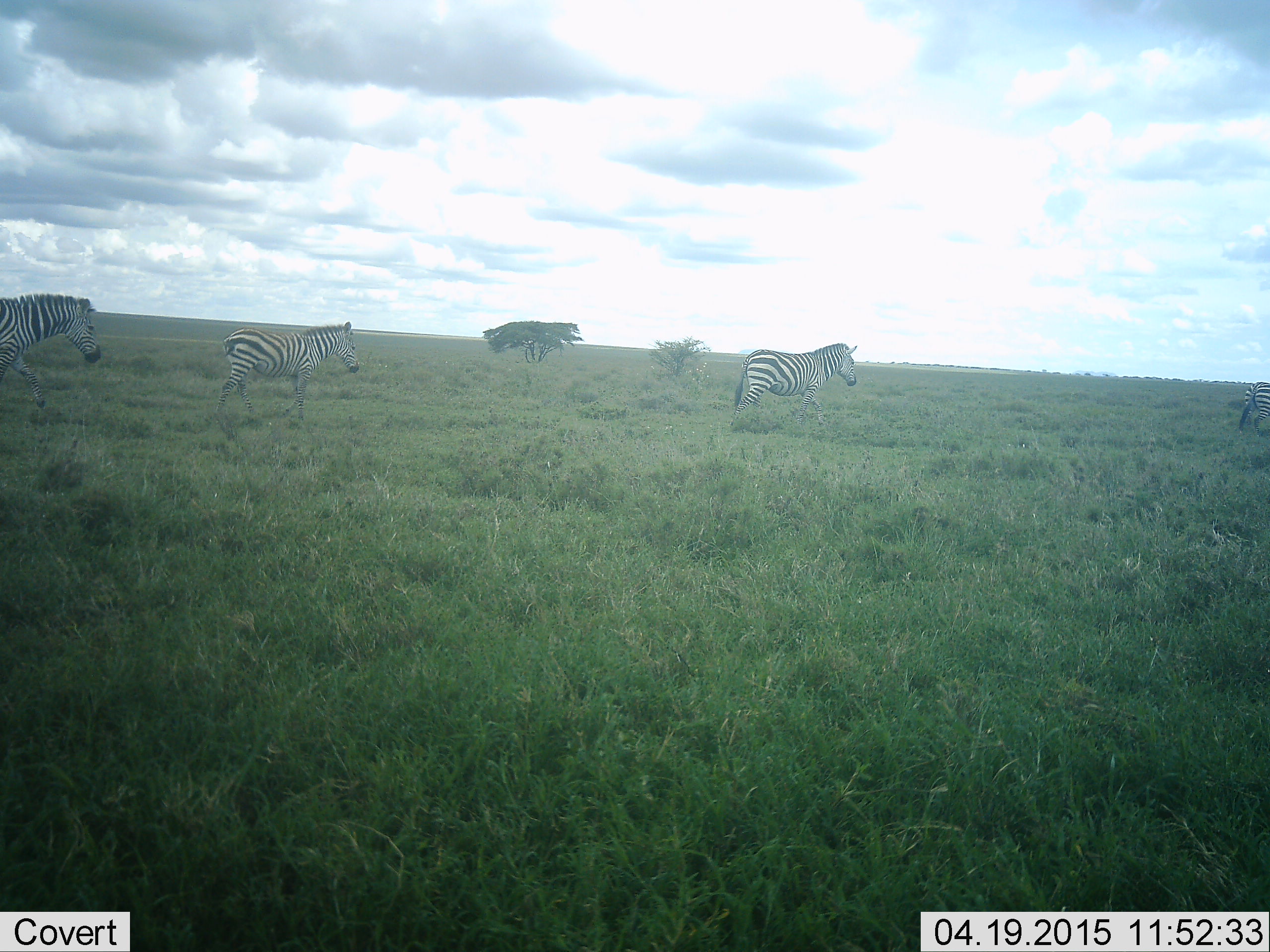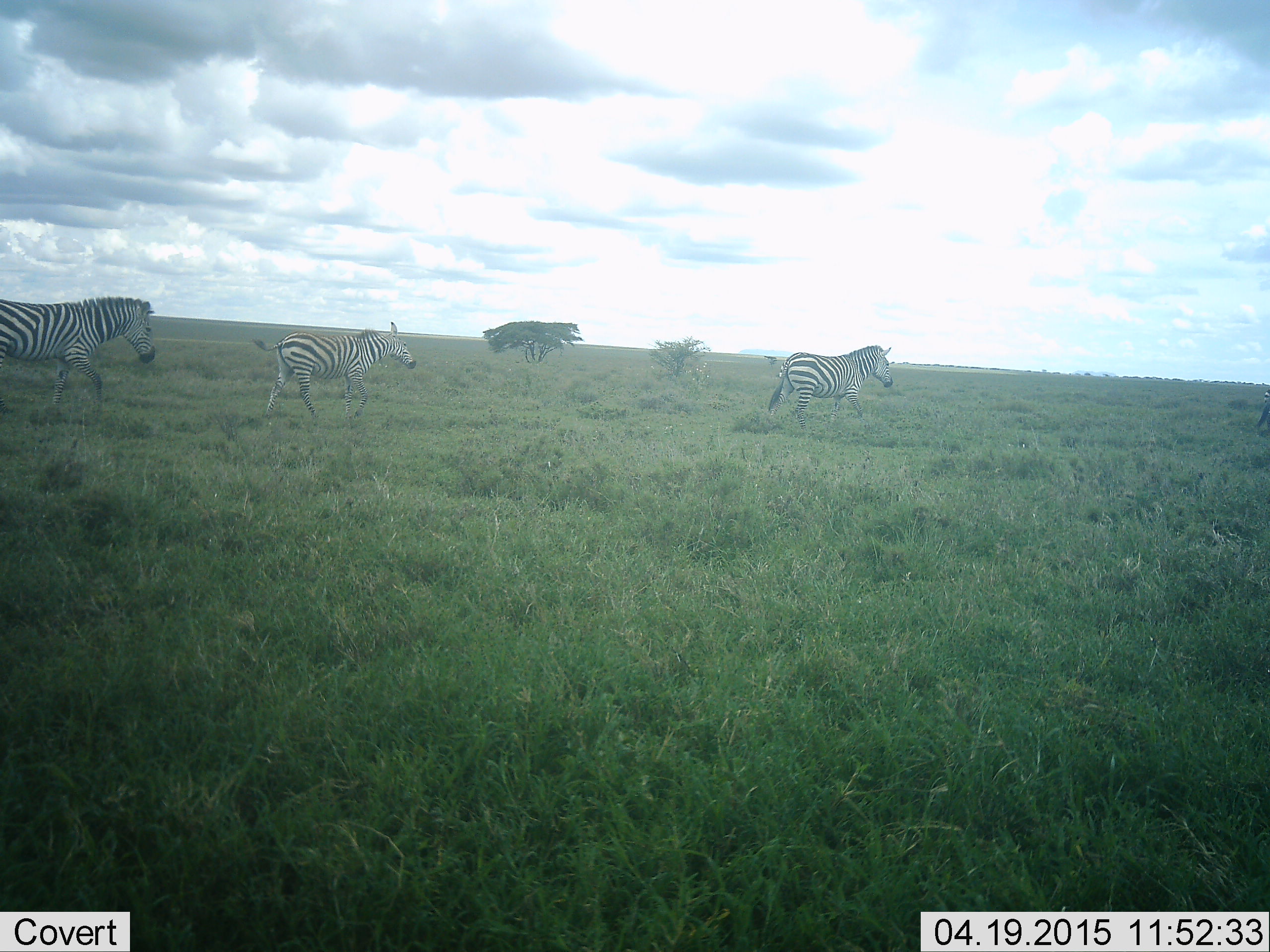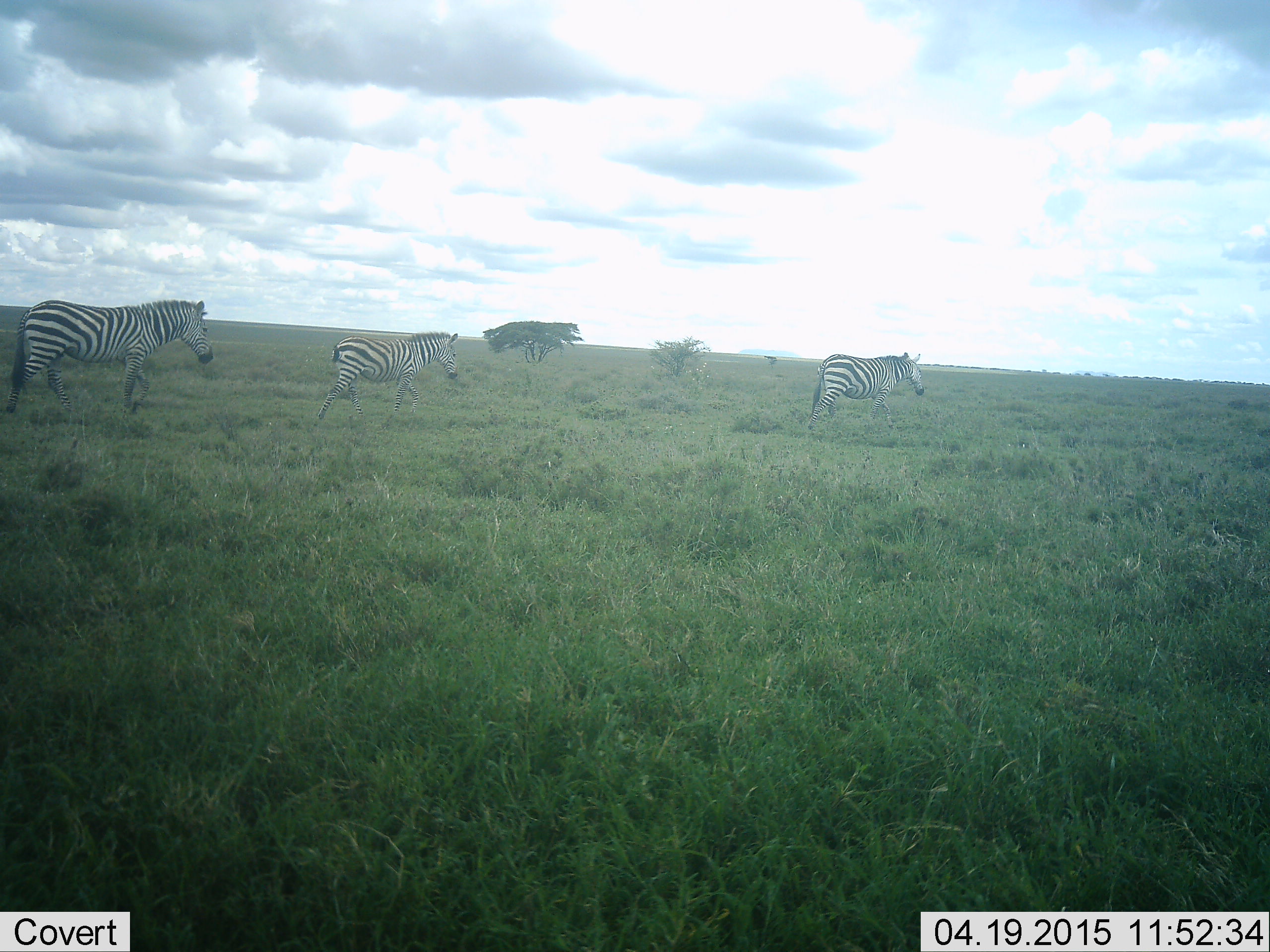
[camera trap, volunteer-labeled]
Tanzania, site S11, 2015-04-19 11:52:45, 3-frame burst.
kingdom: Animalia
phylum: Chordata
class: Mammalia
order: Perissodactyla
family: Equidae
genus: Equus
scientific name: Equus quagga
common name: plains zebra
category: zebra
Zebra (plains zebra) (Equus quagga), count 4. Behavior (volunteer vote fractions): standing 0%, resting 0%, moving 100%, interacting 0%. Young present (vote fraction): 10%. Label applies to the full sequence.